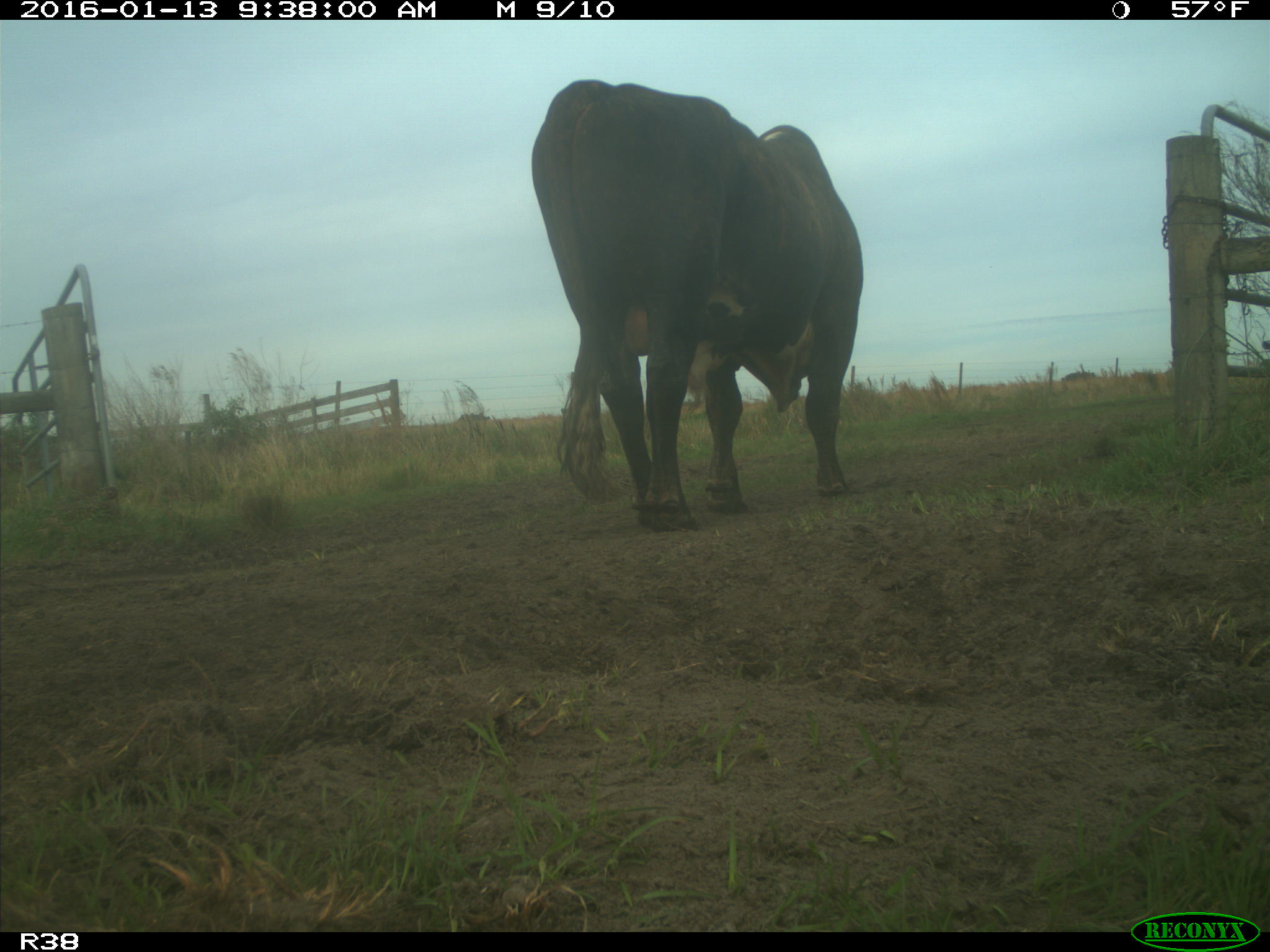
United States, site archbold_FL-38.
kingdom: Animalia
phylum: Chordata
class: Mammalia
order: Artiodactyla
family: Bovidae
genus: Bos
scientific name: Bos taurus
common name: domestic cow